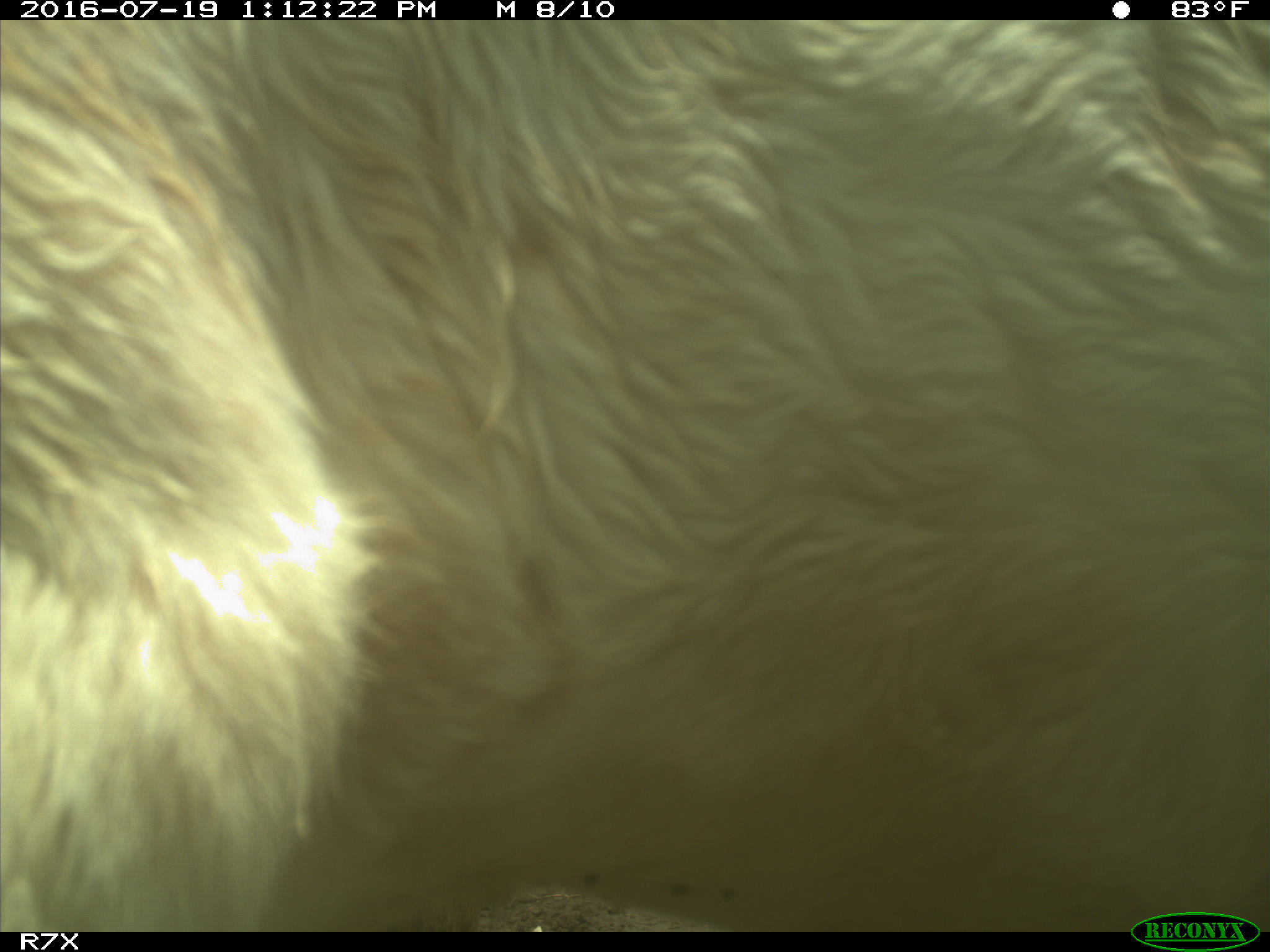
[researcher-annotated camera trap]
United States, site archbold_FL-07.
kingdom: Animalia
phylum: Chordata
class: Mammalia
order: Artiodactyla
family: Bovidae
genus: Bos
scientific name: Bos taurus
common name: domestic cow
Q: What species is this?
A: Bos taurus (domestic cow).